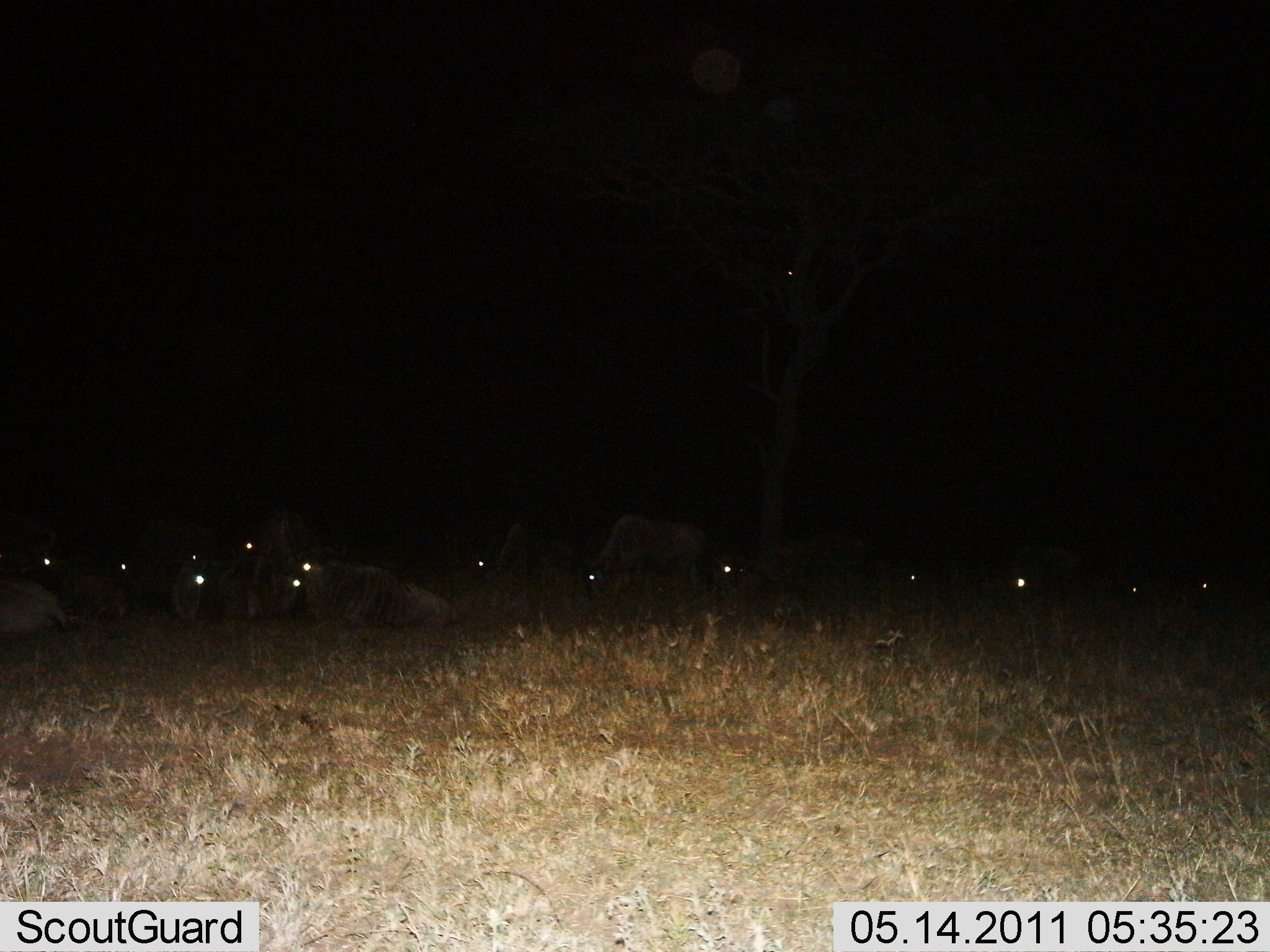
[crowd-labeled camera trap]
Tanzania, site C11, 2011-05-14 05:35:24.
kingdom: Animalia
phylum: Chordata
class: Mammalia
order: Artiodactyla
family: Bovidae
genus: Connochaetes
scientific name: Connochaetes taurinus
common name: blue wildebeest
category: wildebeest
Wildebeest (blue wildebeest) (Connochaetes taurinus), count 11-50. Behavior (volunteer vote fractions): standing 31%, resting 100%, moving 0%, interacting 0%. Young present (vote fraction): 0%. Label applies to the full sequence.